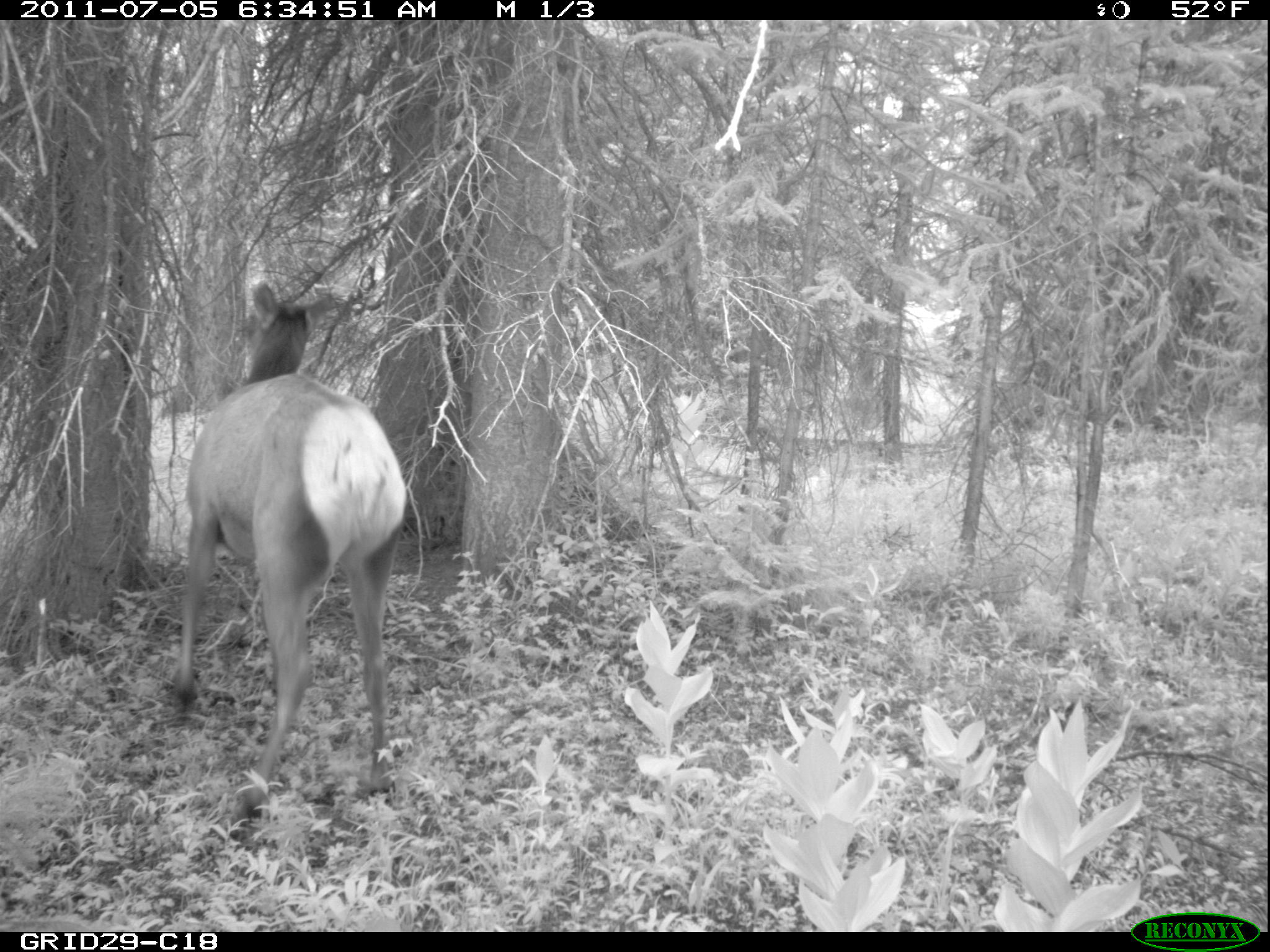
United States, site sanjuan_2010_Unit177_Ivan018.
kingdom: Animalia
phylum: Chordata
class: Mammalia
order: Artiodactyla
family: Cervidae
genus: Cervus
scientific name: Cervus elaphus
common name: red deer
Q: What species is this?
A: Cervus elaphus (red deer).